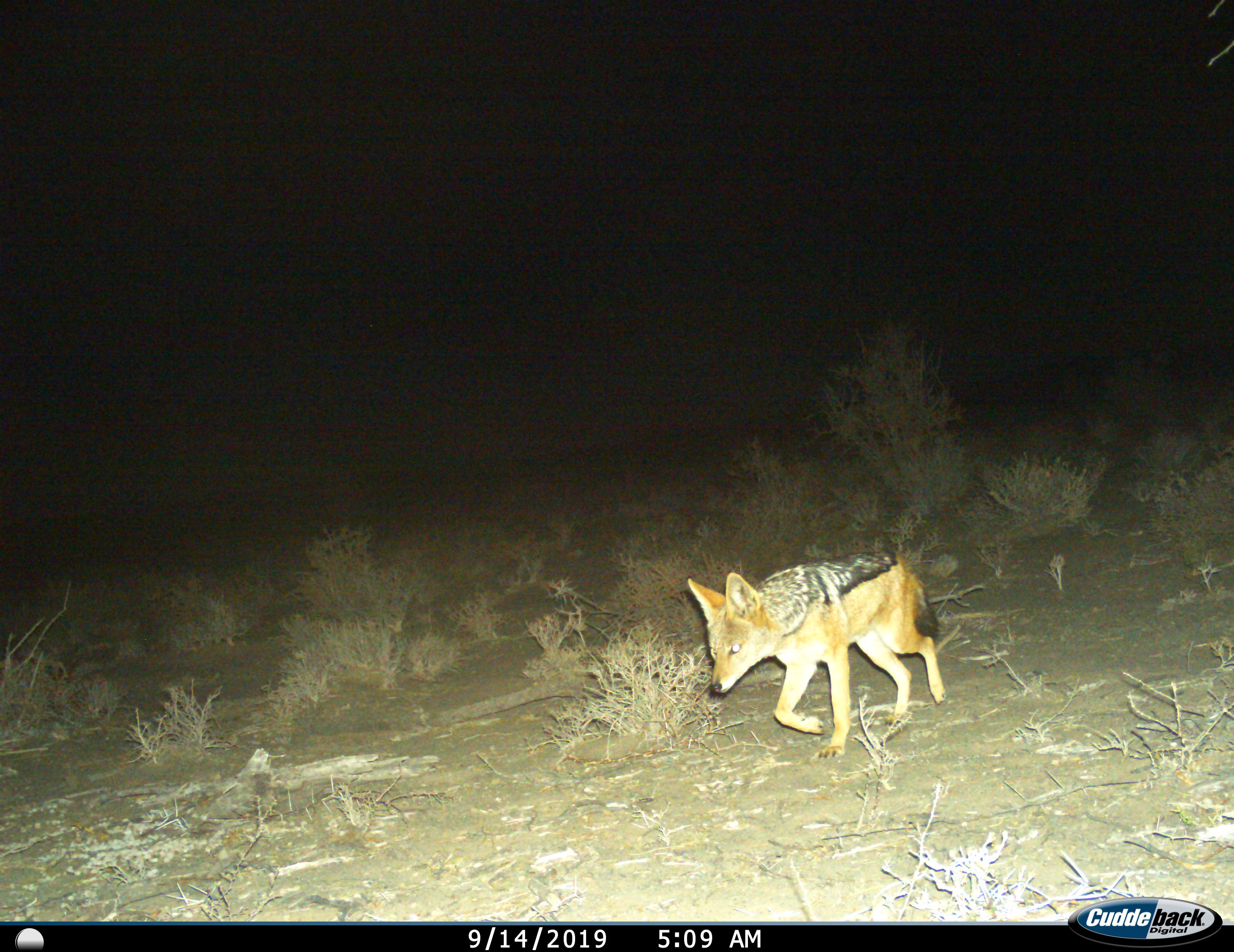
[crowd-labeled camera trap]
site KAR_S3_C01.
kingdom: Animalia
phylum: Chordata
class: Mammalia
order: Carnivora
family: Canidae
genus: Lupulella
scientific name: Lupulella mesomelas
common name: black-backed jackal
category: jackalblackbacked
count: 1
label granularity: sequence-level